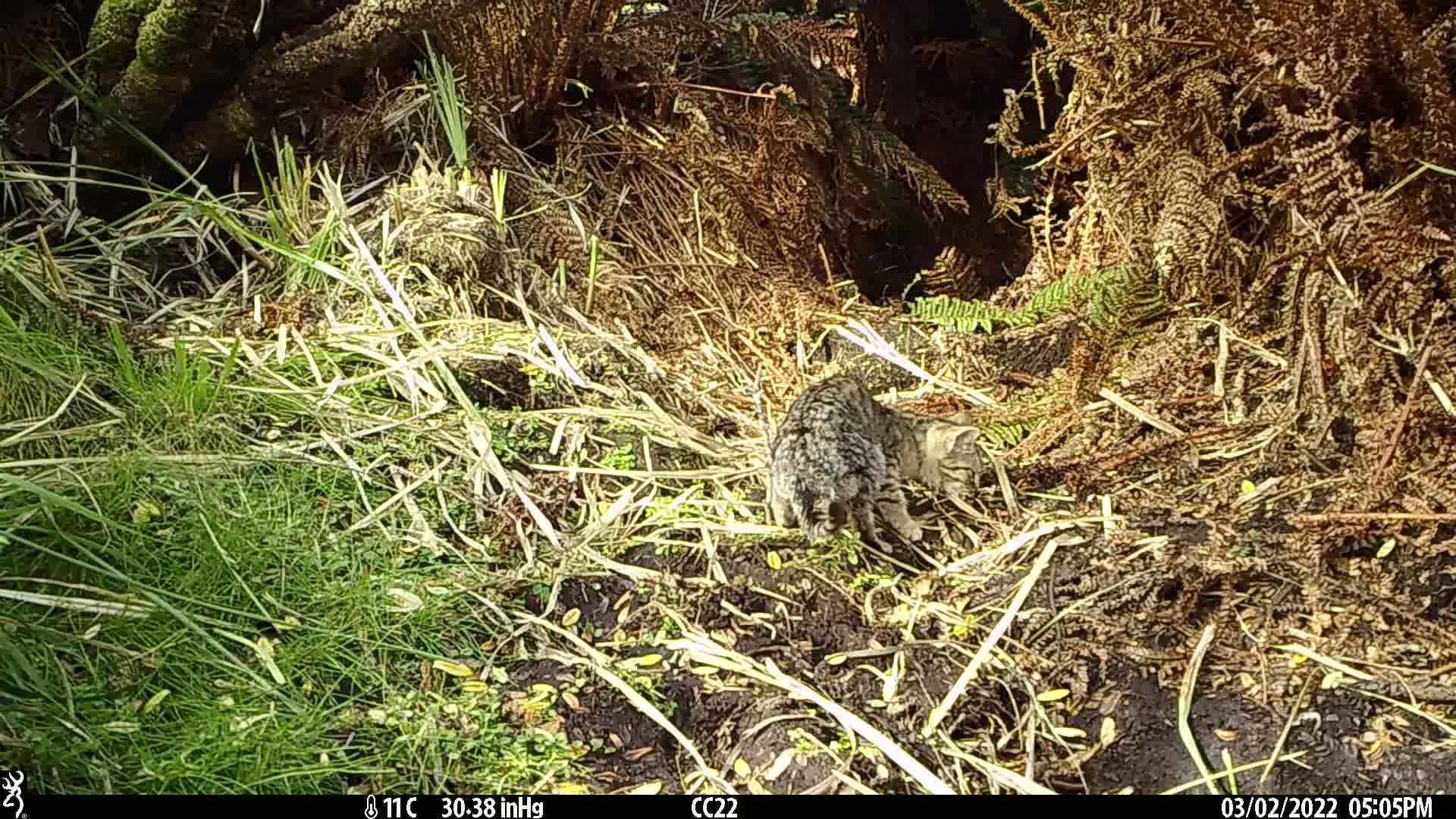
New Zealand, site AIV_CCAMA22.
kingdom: Animalia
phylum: Chordata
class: Mammalia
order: Carnivora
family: Felidae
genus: Felis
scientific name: Felis catus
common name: domestic cat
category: cat